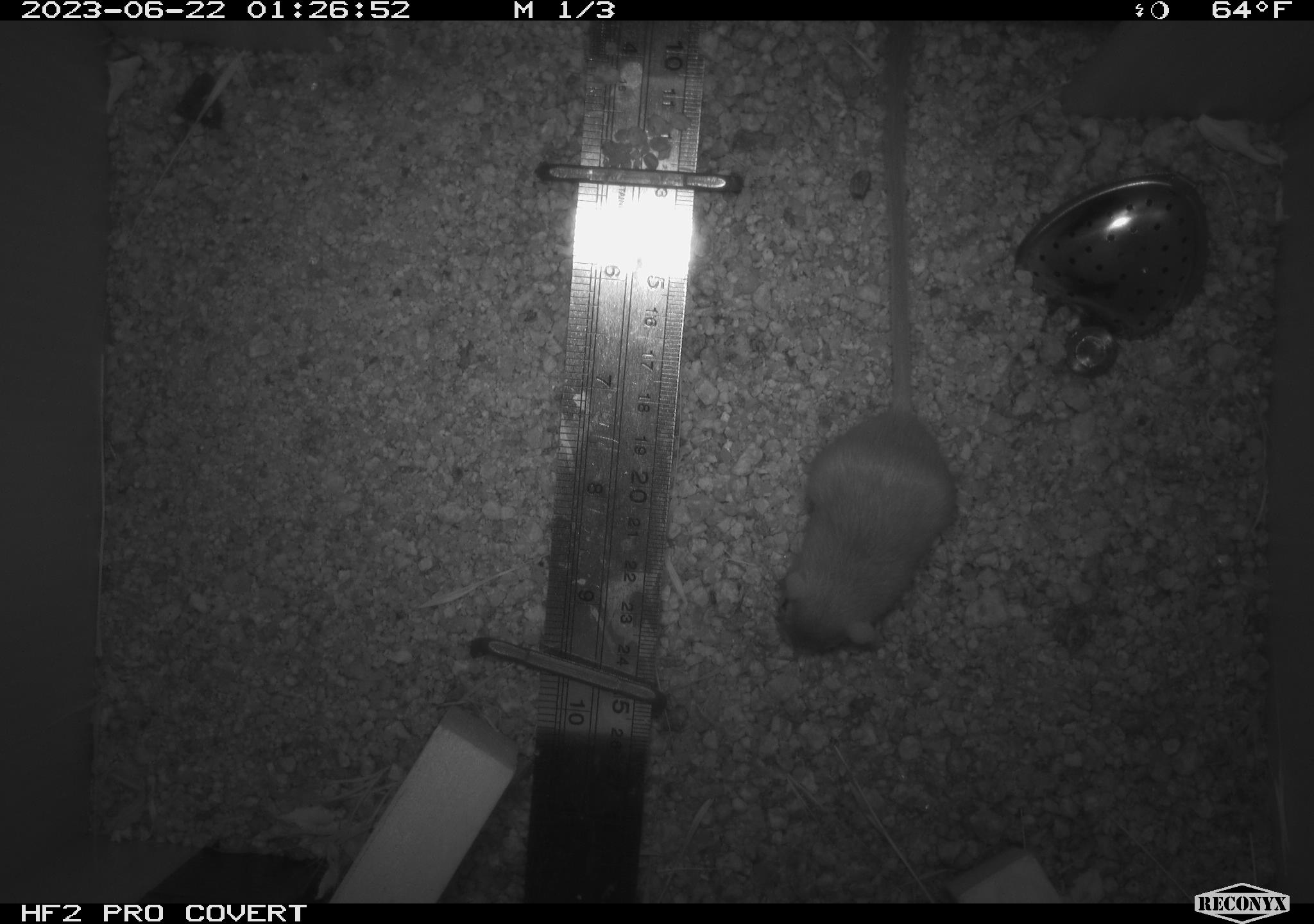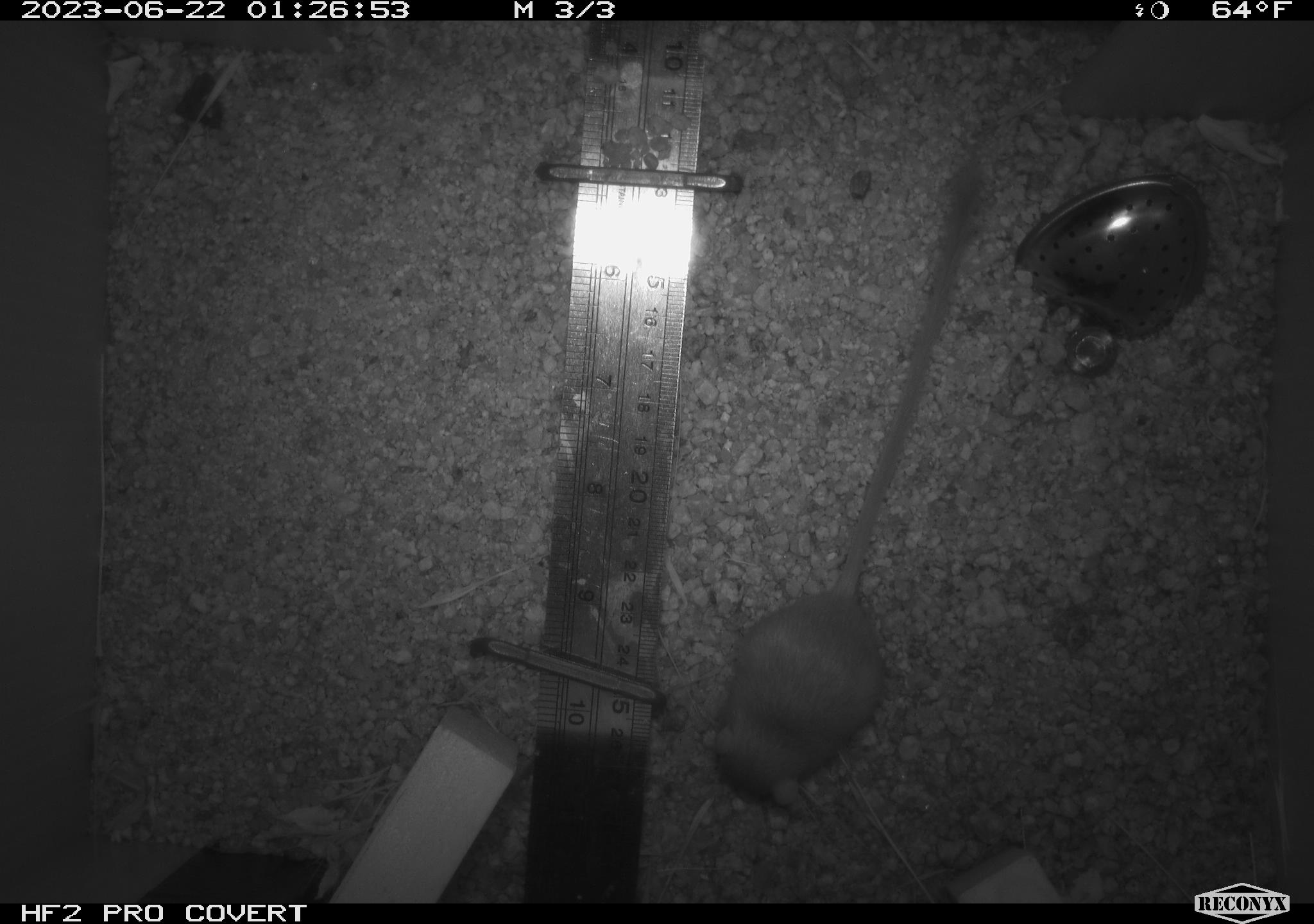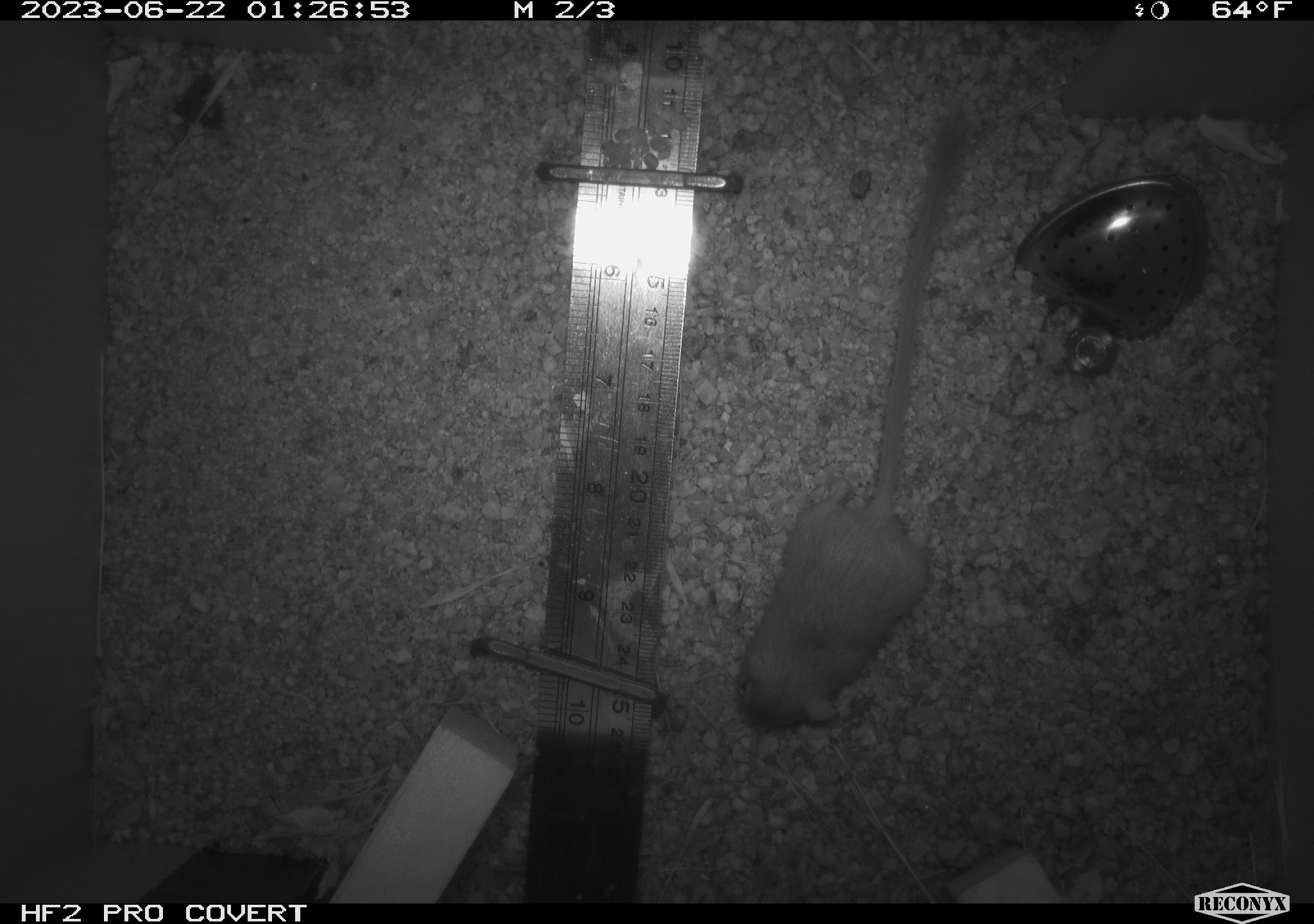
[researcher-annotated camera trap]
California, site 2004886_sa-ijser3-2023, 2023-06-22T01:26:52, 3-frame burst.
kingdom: Animalia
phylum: Chordata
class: Mammalia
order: Rodentia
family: Heteromyidae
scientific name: Heteromyidae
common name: kangaroo rats and pocket mice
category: heteromyidae family